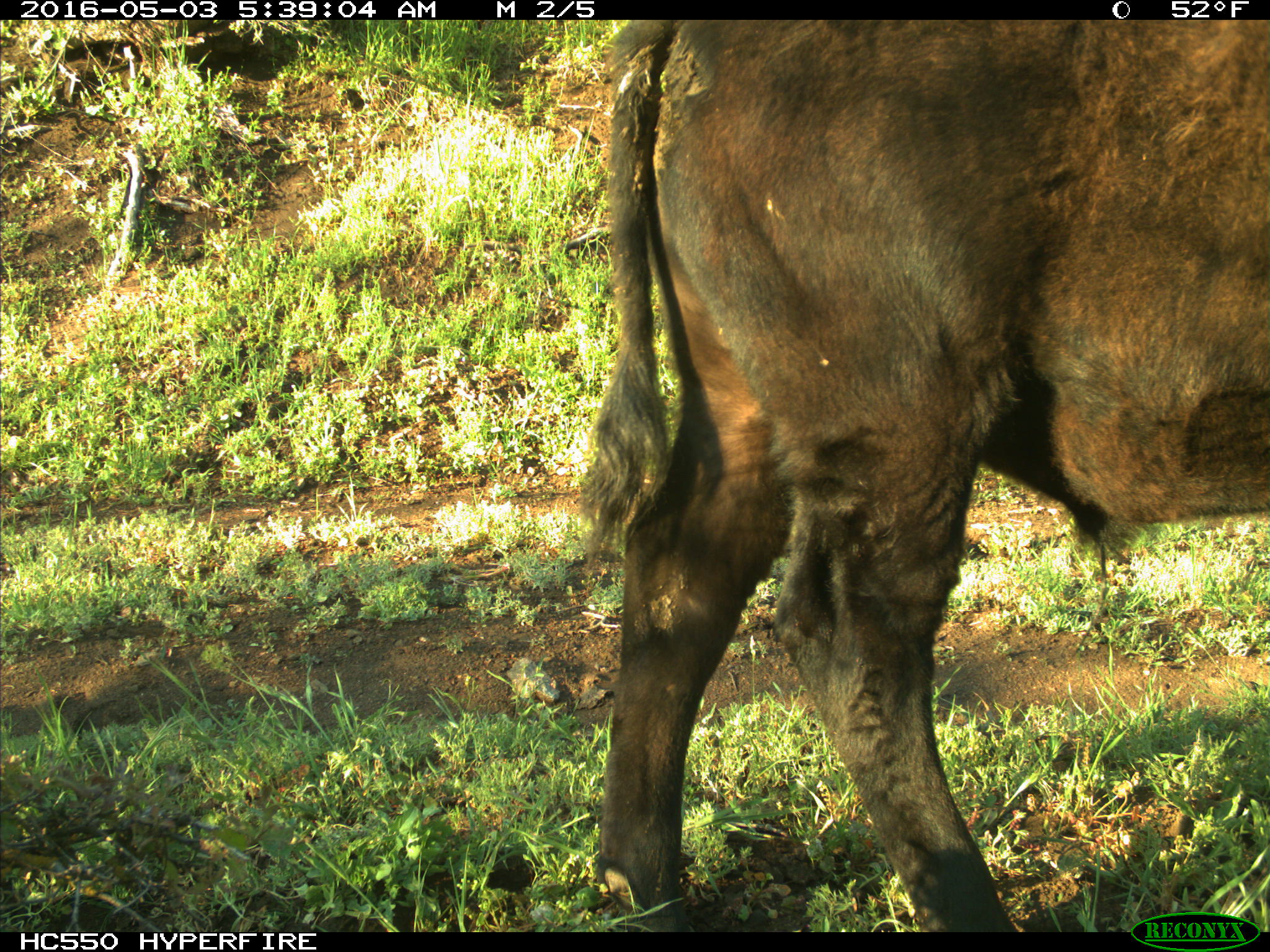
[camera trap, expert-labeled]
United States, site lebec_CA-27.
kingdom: Animalia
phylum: Chordata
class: Mammalia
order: Artiodactyla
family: Bovidae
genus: Bos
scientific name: Bos taurus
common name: domestic cow